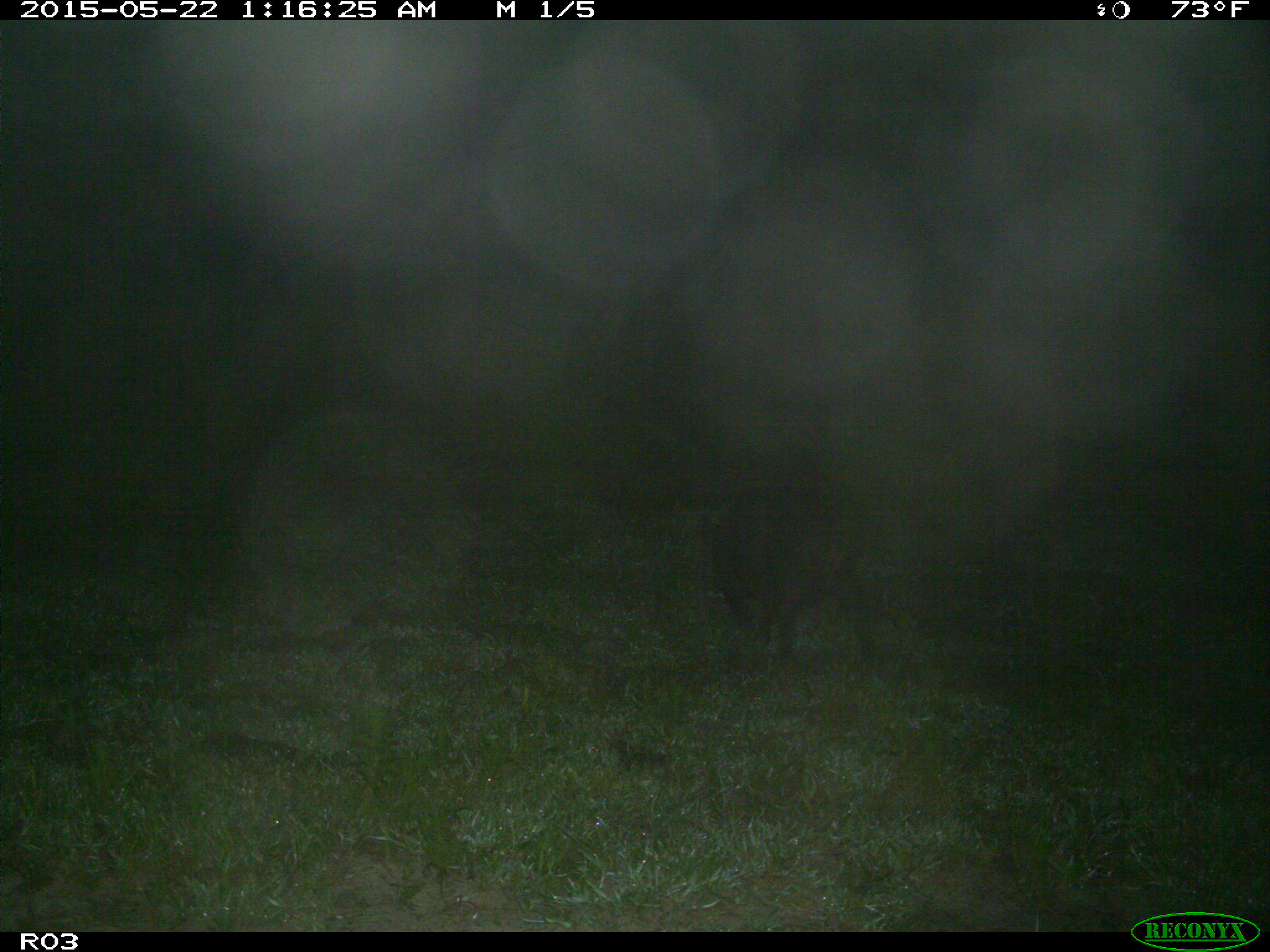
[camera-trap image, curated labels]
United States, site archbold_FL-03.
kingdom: Animalia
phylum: Chordata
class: Mammalia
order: Artiodactyla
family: Suidae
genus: Sus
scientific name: Sus scrofa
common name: wild boar